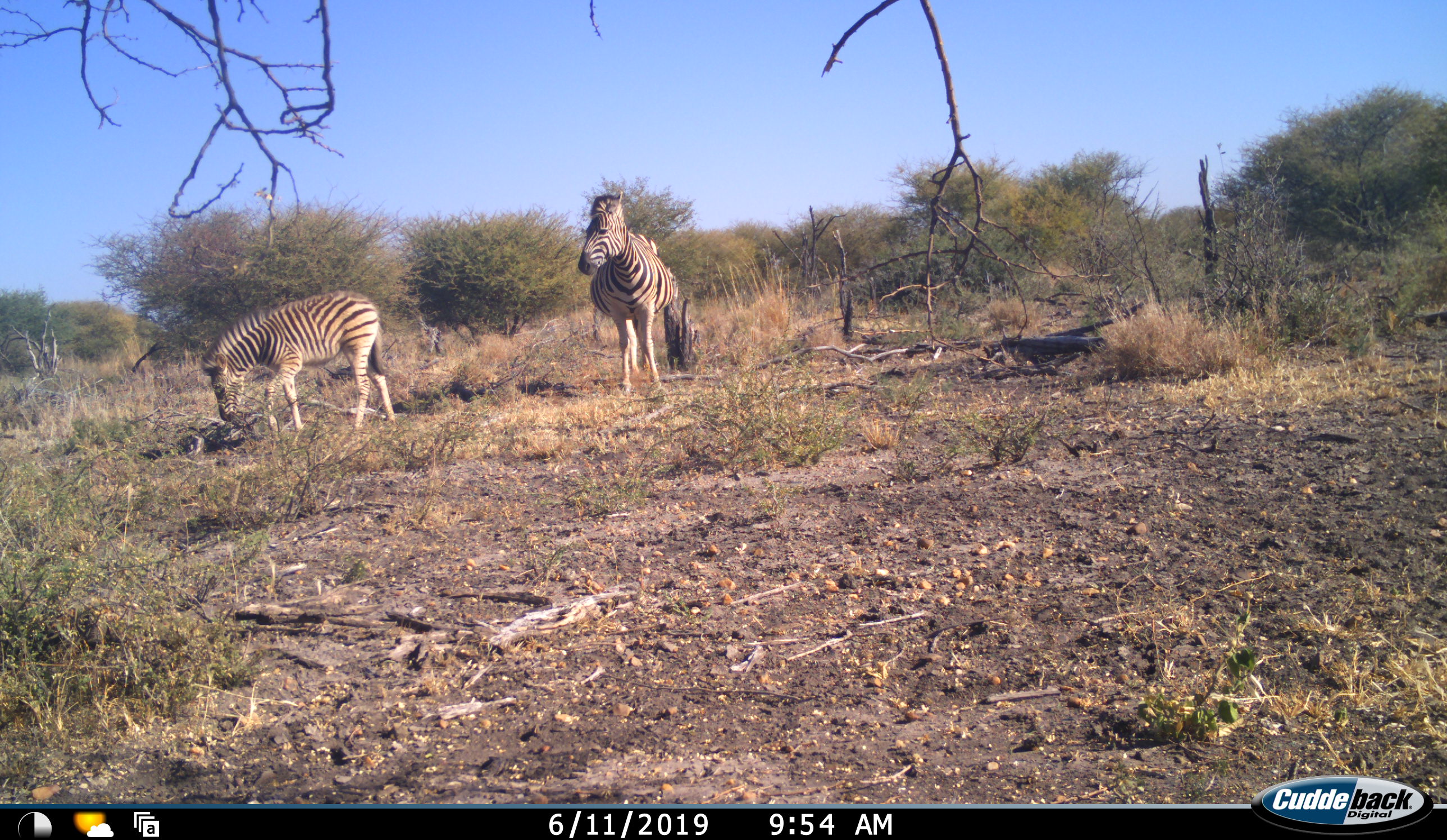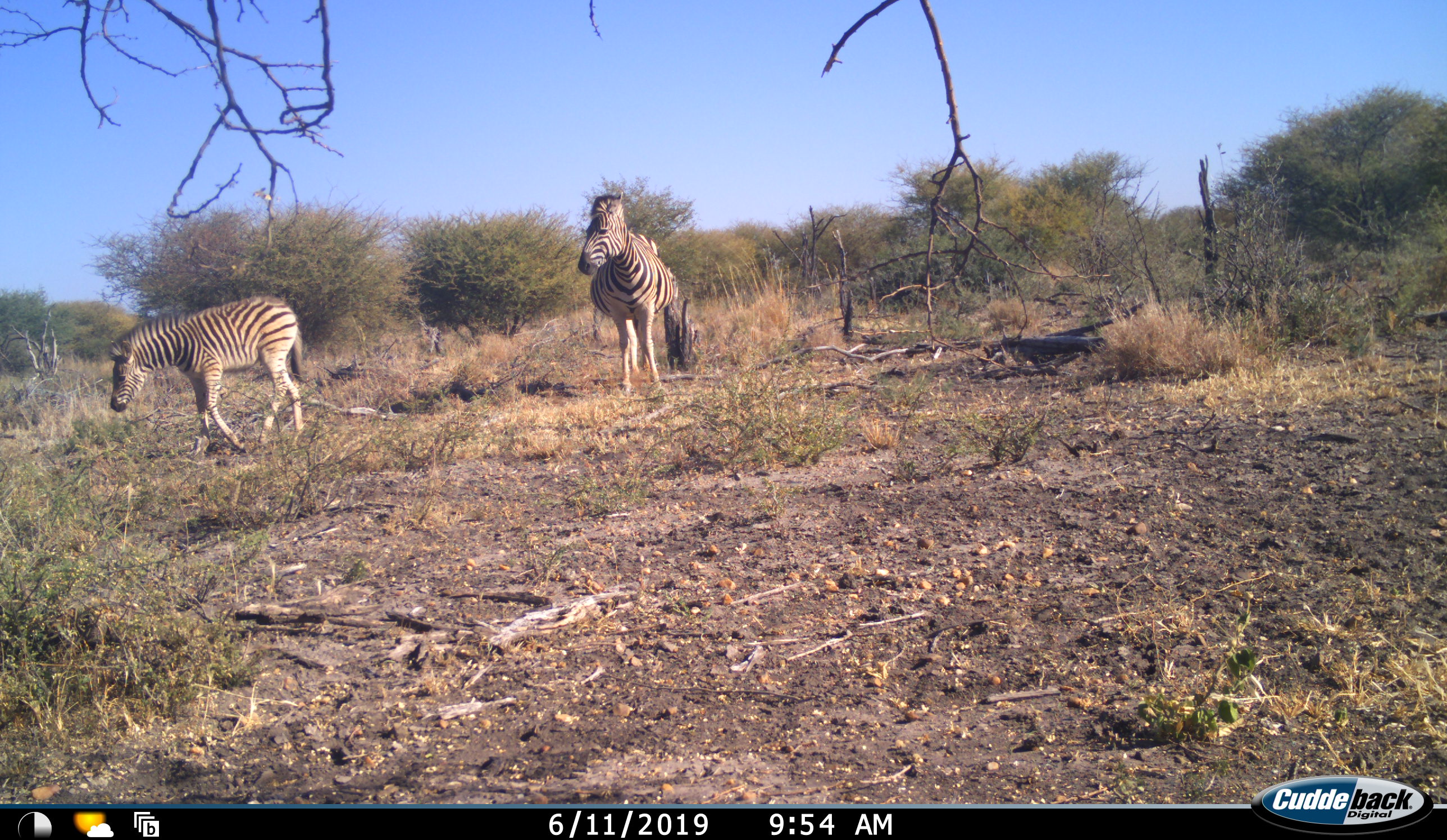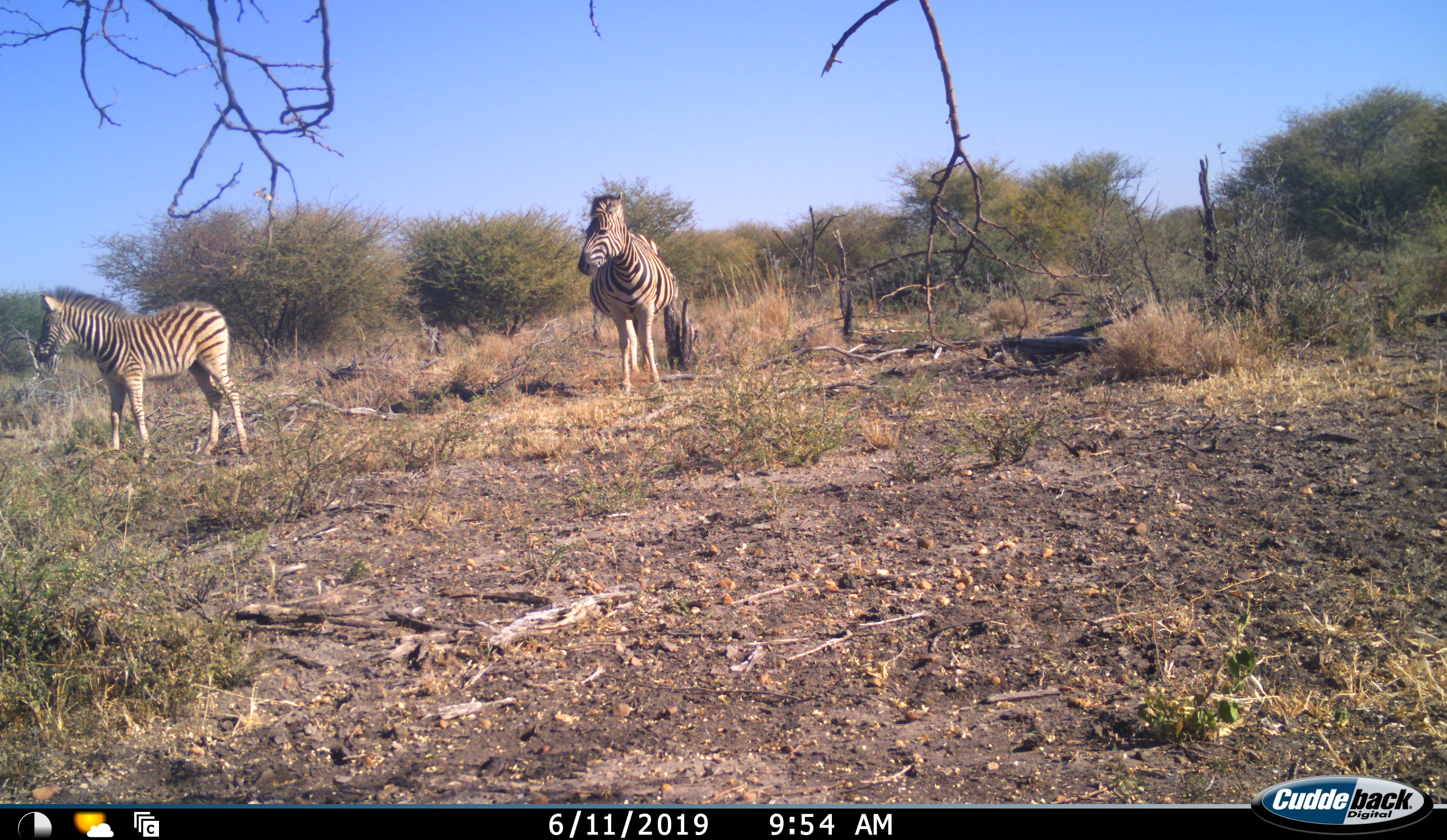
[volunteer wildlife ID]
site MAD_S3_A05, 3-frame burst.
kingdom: Animalia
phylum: Chordata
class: Mammalia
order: Perissodactyla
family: Equidae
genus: Equus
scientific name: Equus quagga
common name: plains zebra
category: zebraplains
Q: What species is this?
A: Zebraplains (plains zebra) (Equus quagga).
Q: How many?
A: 2.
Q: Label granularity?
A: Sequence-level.